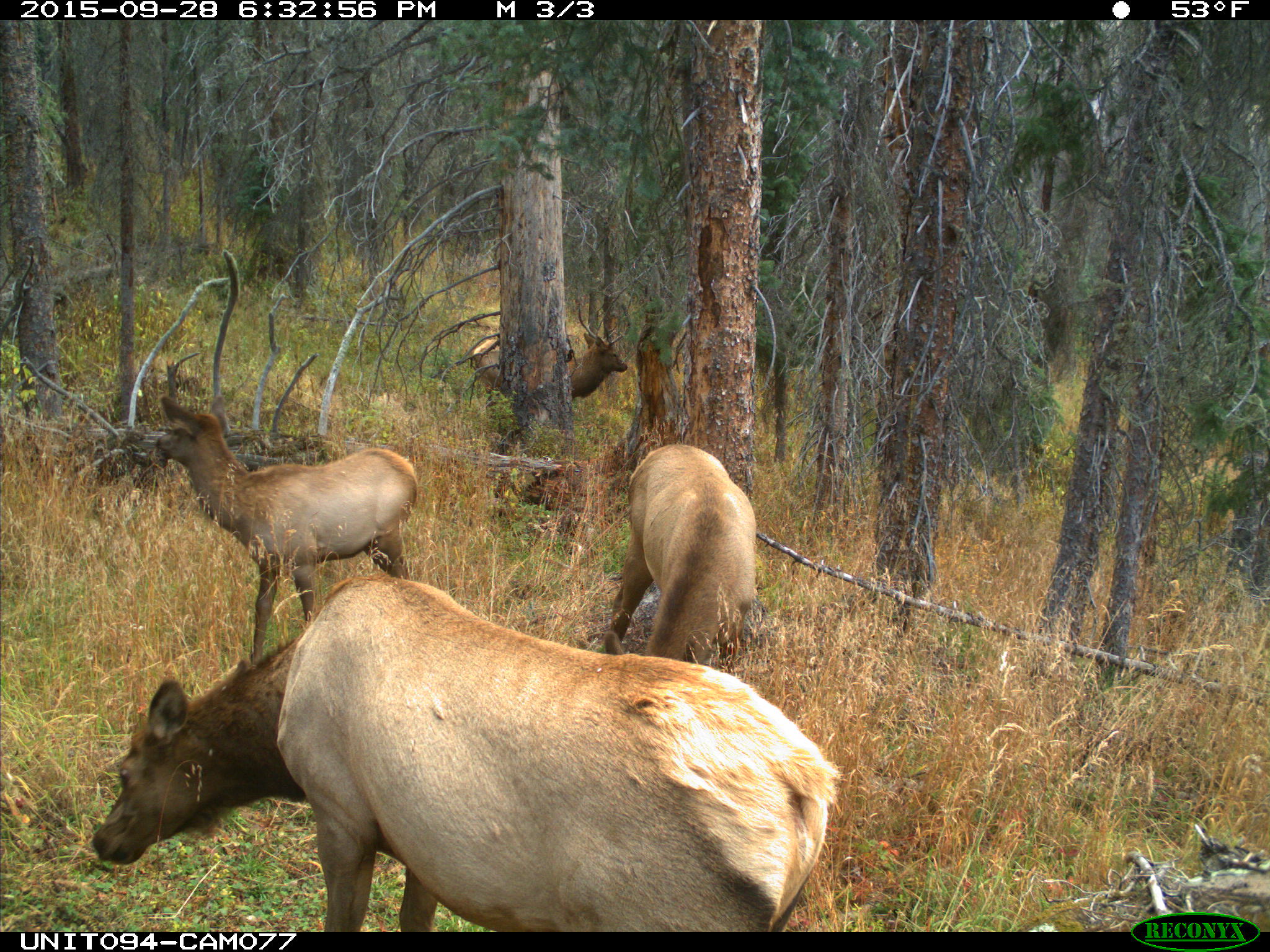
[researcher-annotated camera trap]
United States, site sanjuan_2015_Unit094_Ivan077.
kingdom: Animalia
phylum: Chordata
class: Mammalia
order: Artiodactyla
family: Cervidae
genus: Cervus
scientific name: Cervus elaphus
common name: red deer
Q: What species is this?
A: Cervus elaphus (red deer).